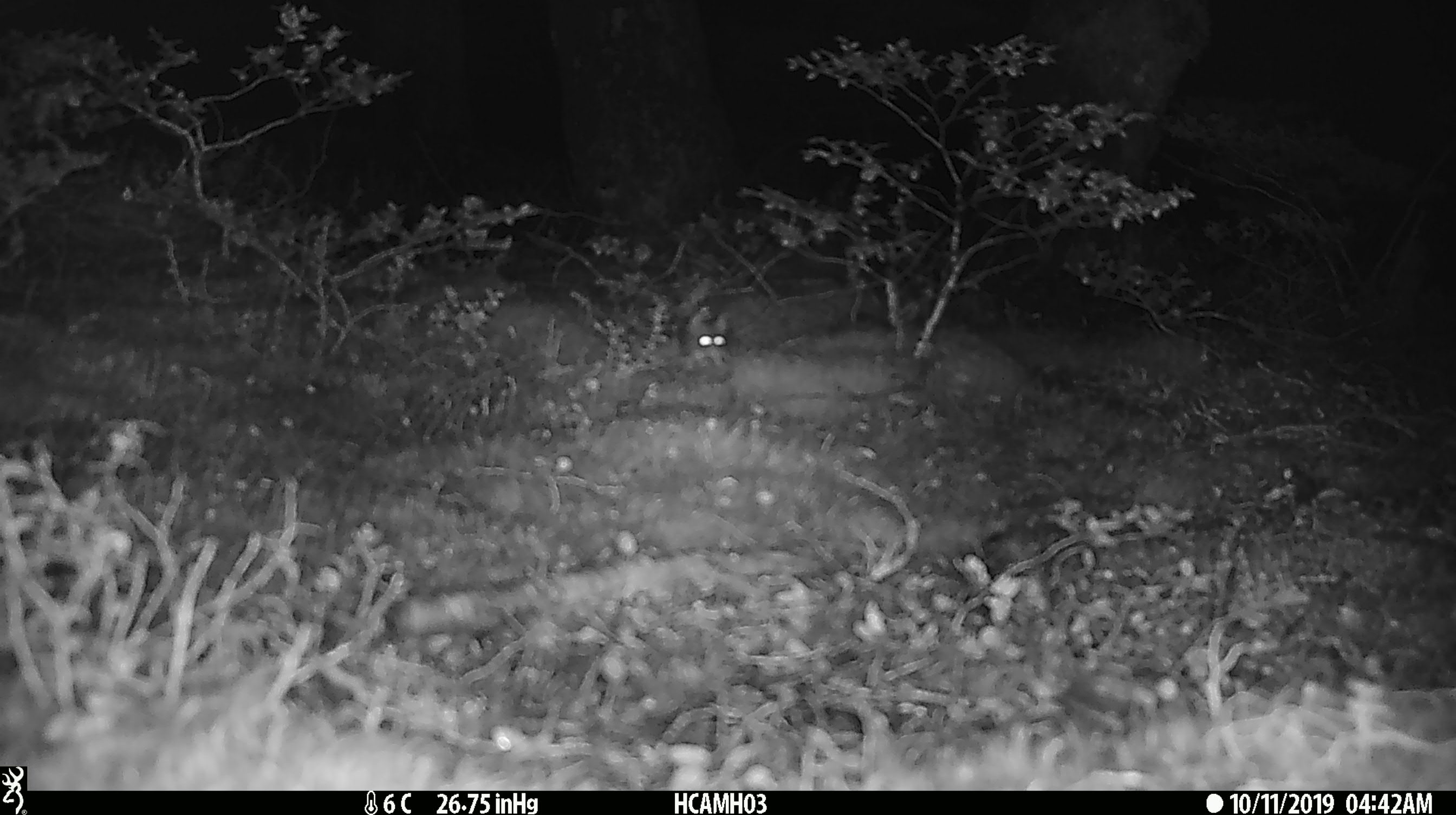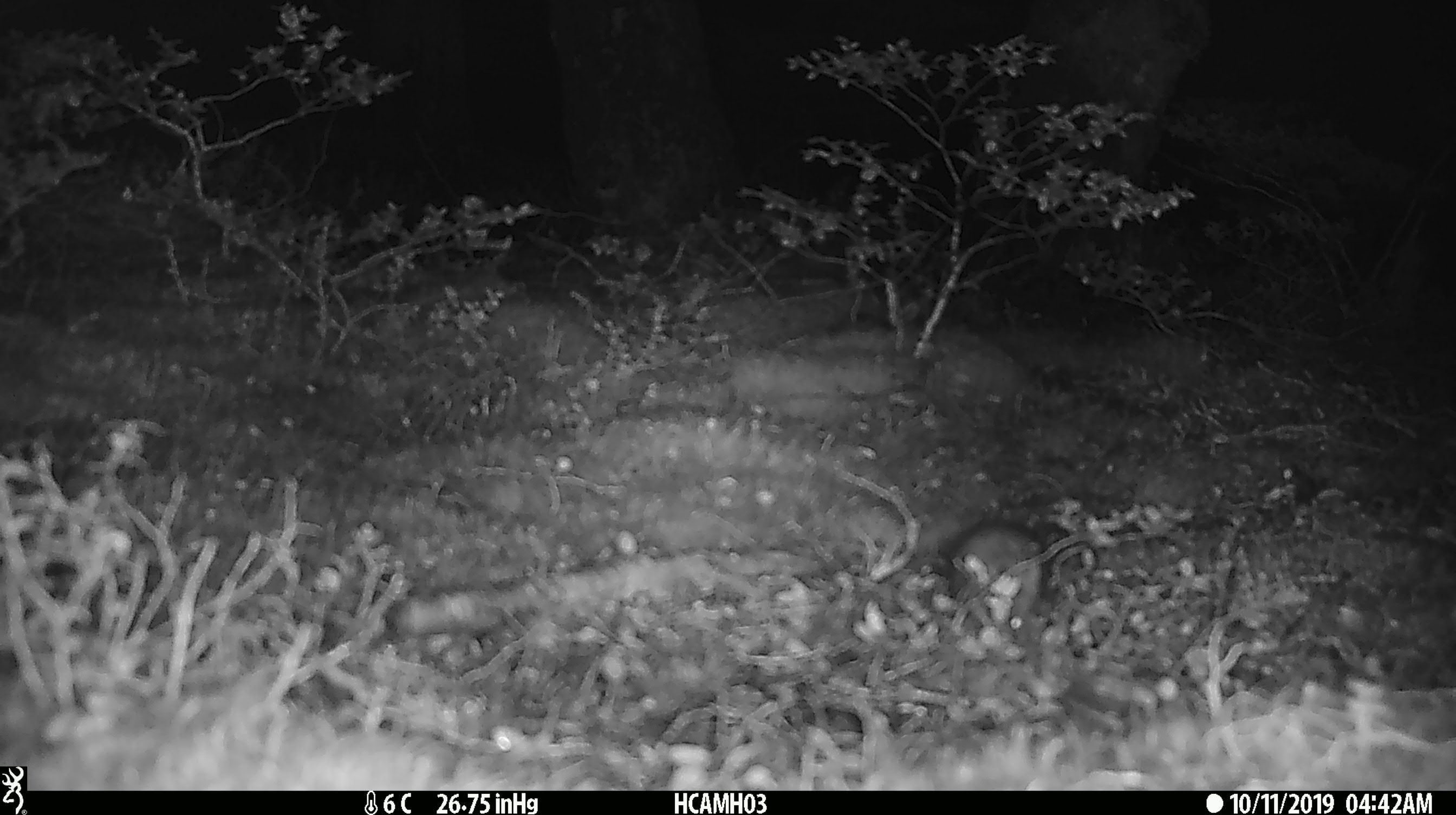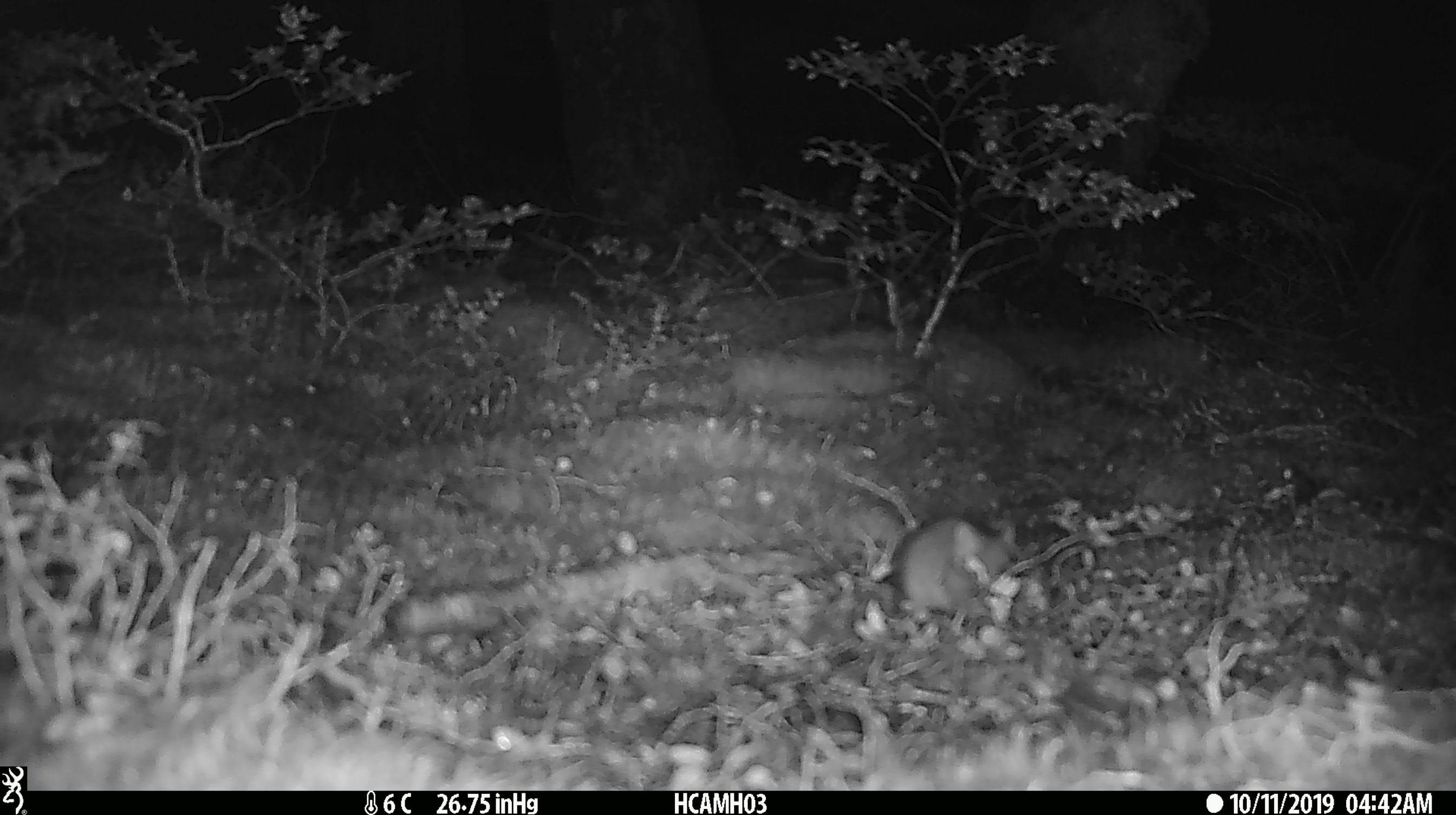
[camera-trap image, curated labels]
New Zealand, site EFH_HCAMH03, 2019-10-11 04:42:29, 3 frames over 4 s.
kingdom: Animalia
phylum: Chordata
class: Mammalia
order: Rodentia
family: Muridae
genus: Mus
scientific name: Mus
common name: mouse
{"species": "mouse (Mus)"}